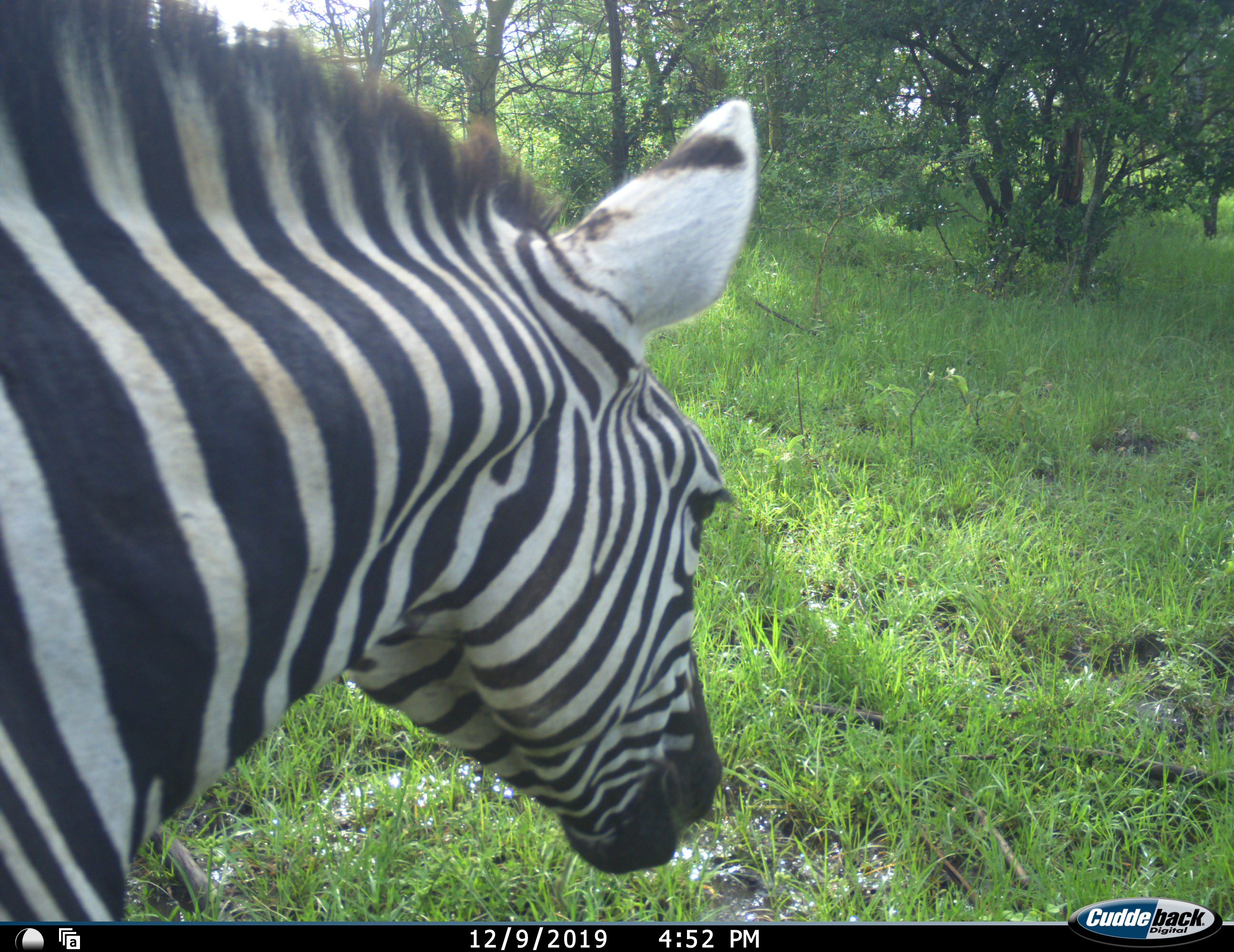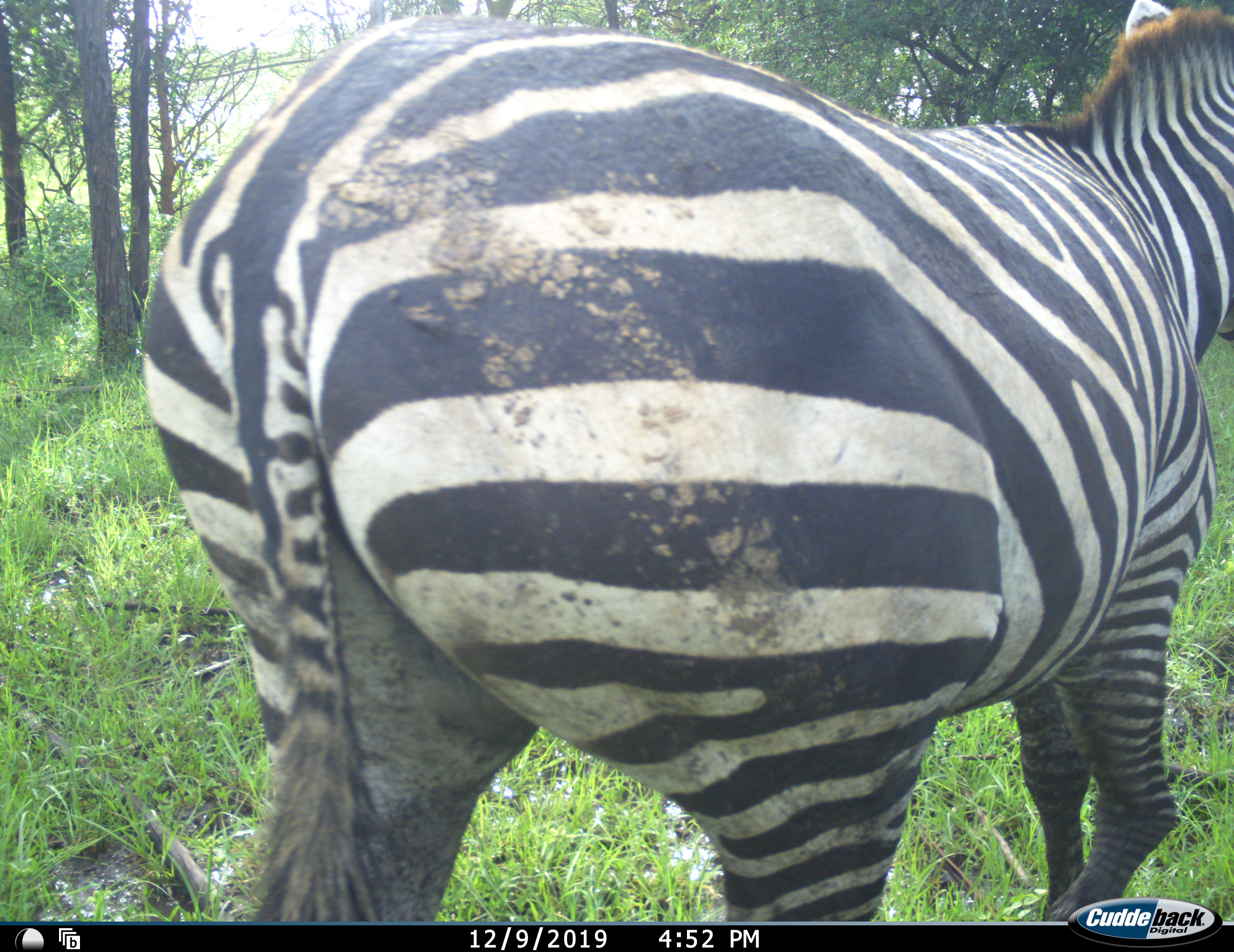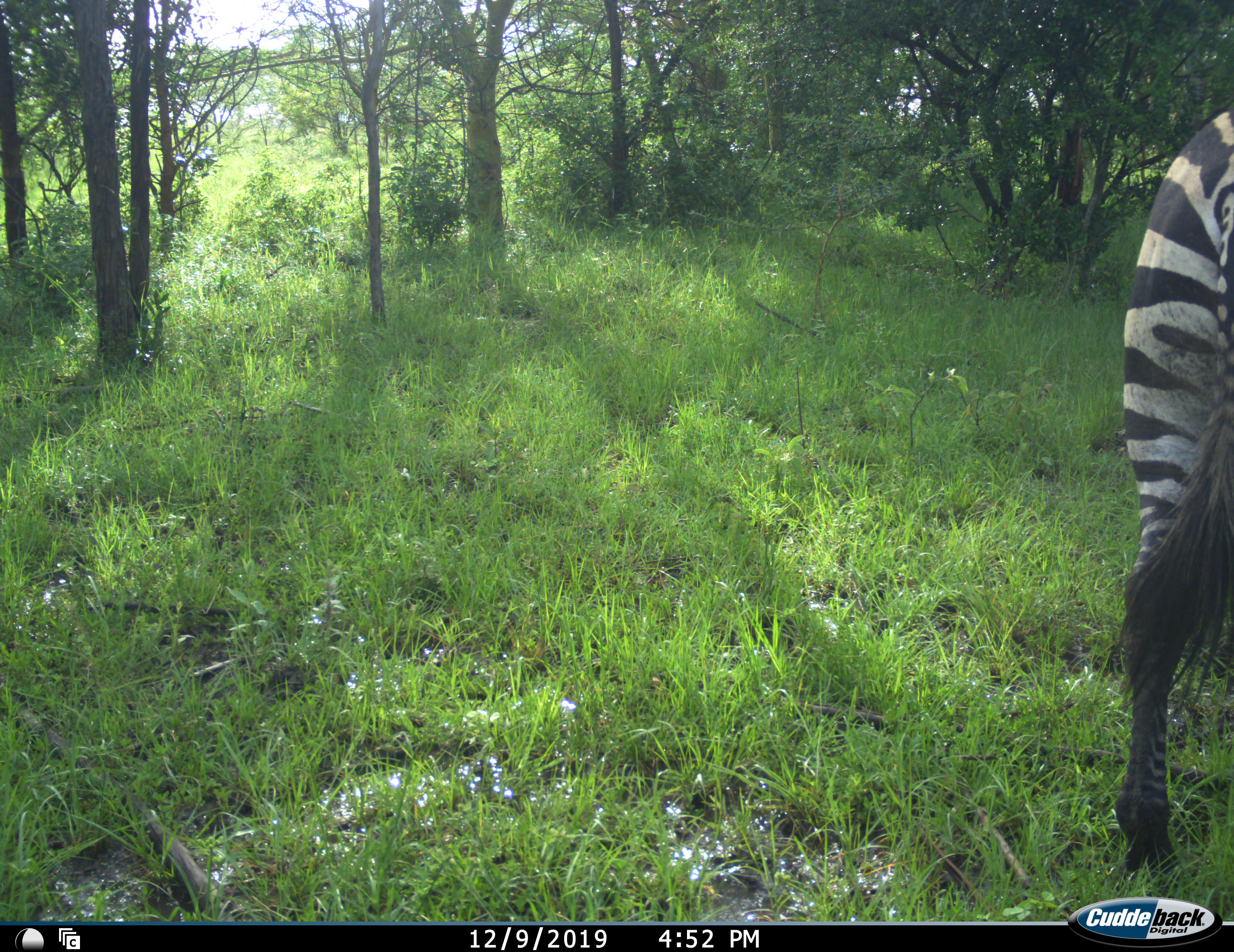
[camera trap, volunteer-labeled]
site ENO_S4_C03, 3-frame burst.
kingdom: Animalia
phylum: Chordata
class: Mammalia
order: Perissodactyla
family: Equidae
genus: Equus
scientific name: Equus quagga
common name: plains zebra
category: zebraplains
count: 1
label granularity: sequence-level